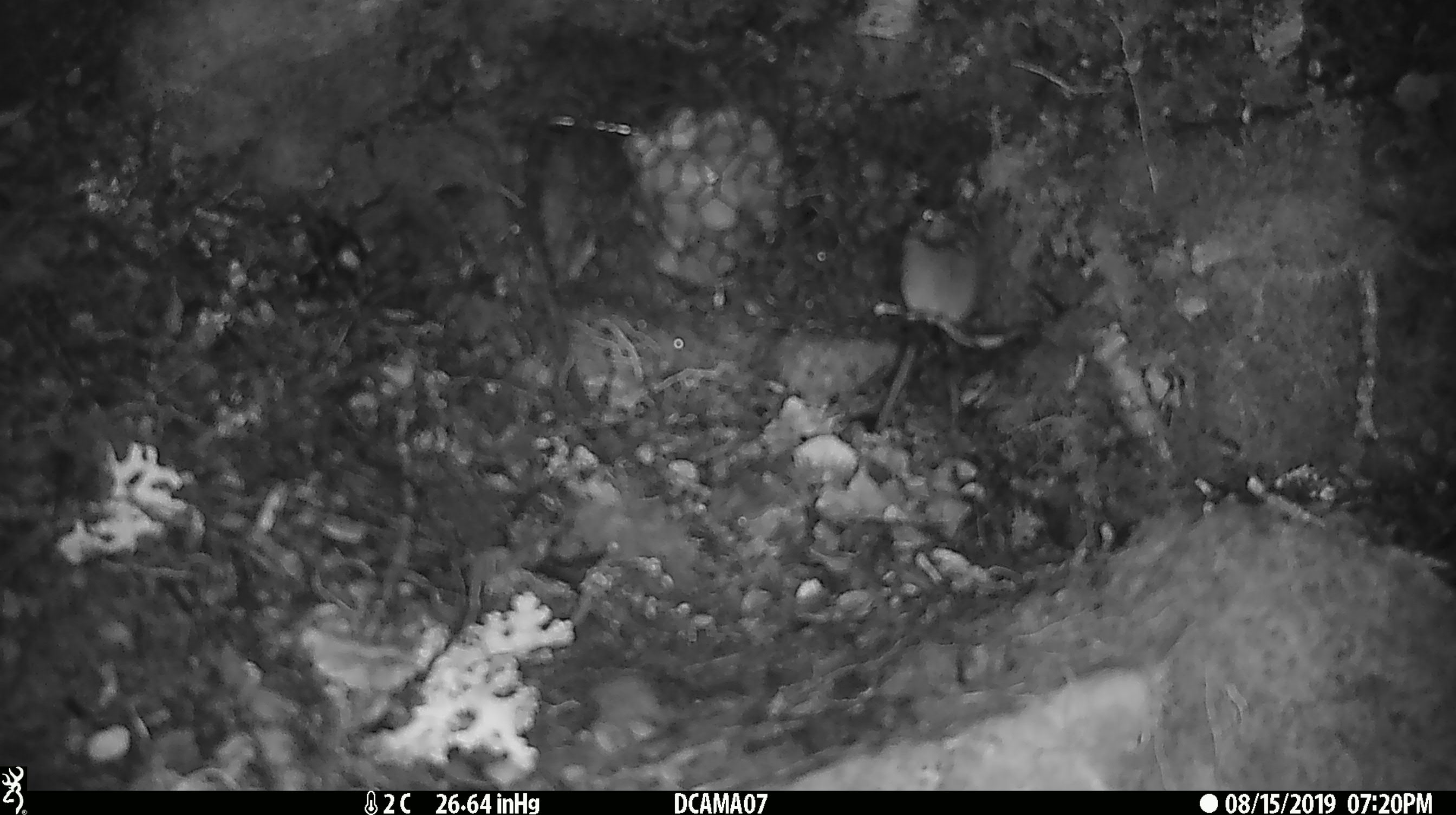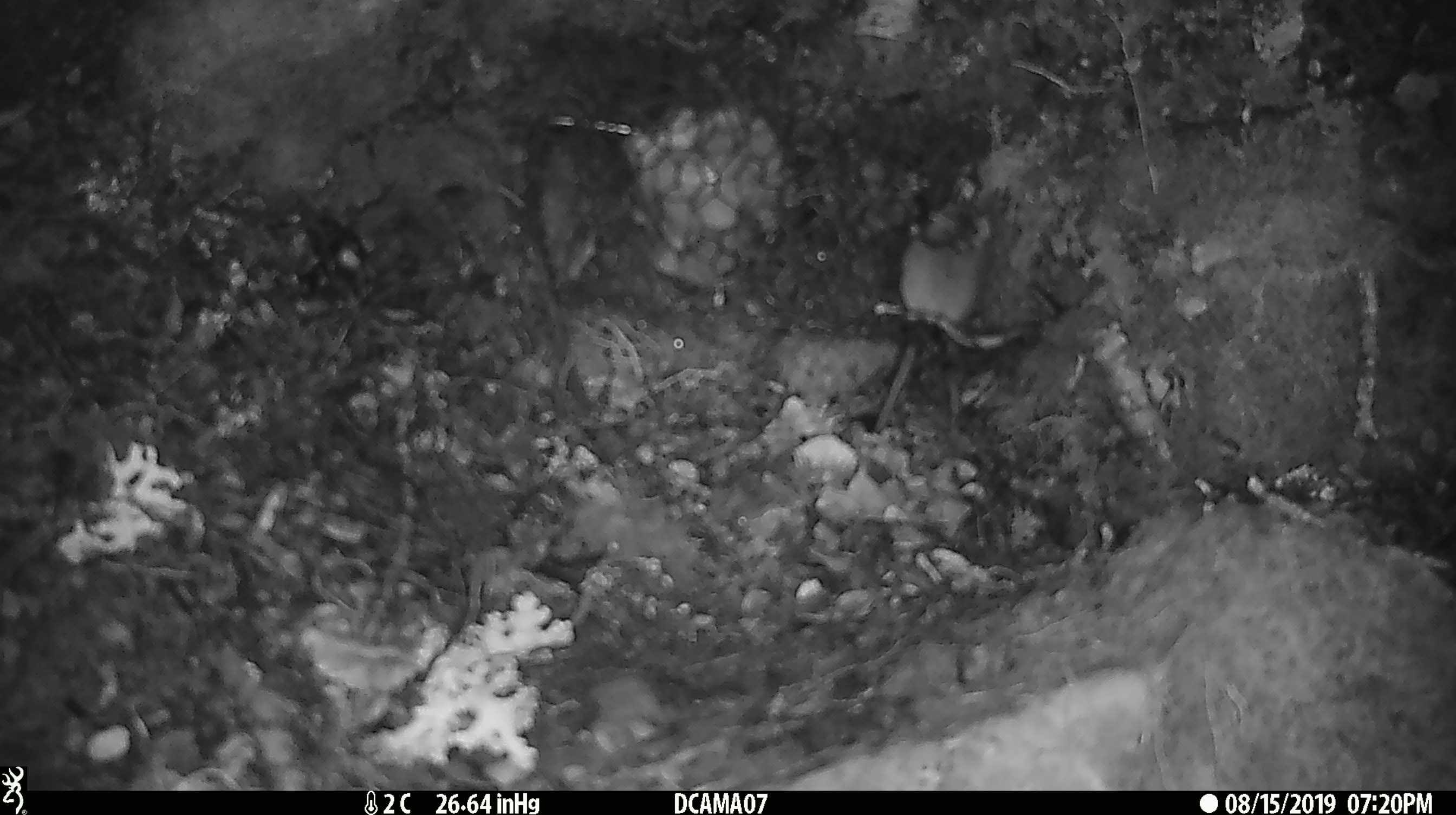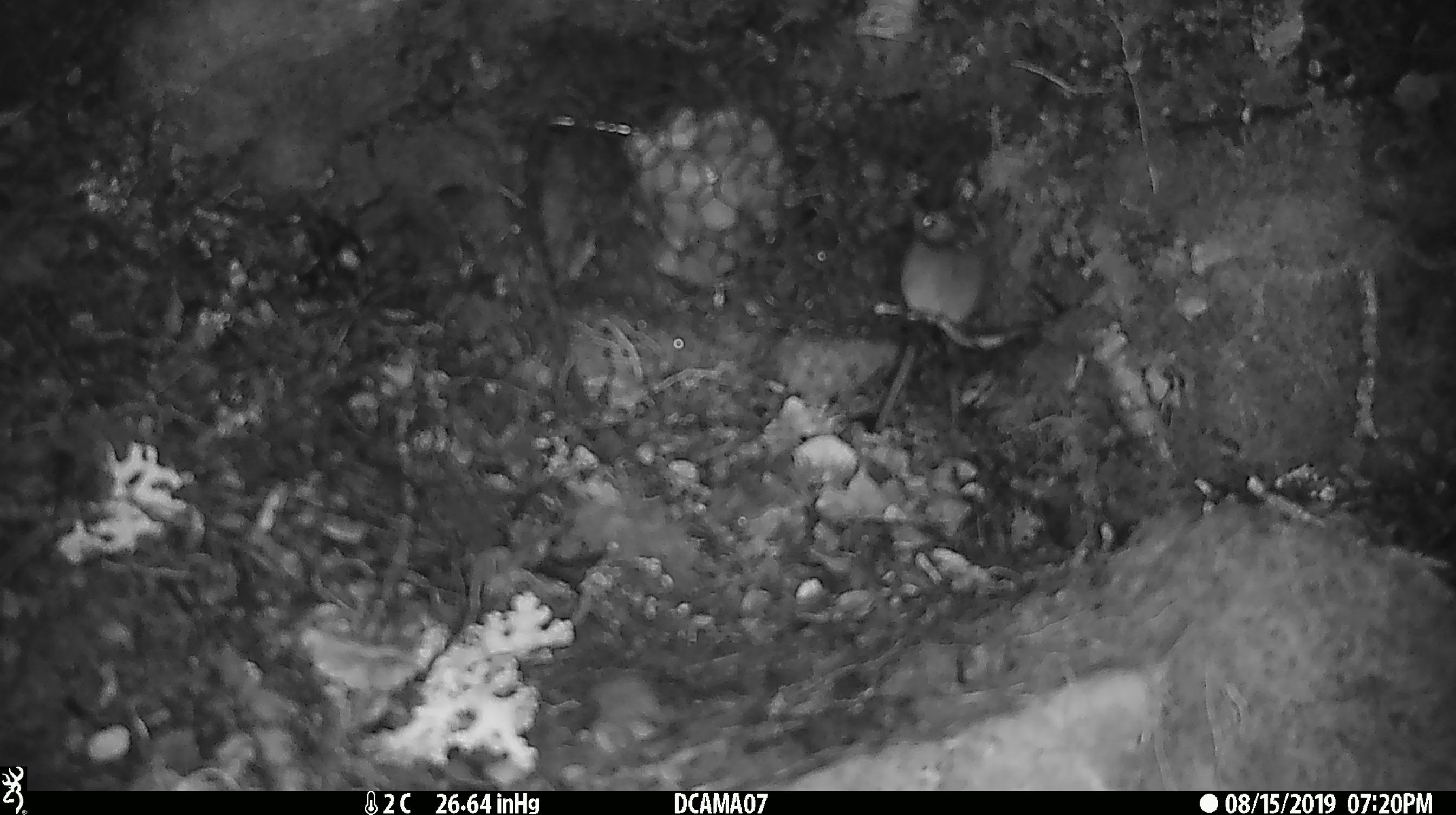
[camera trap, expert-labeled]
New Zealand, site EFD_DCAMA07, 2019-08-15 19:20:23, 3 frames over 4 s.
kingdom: Animalia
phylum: Chordata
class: Mammalia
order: Rodentia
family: Muridae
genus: Mus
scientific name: Mus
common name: mouse